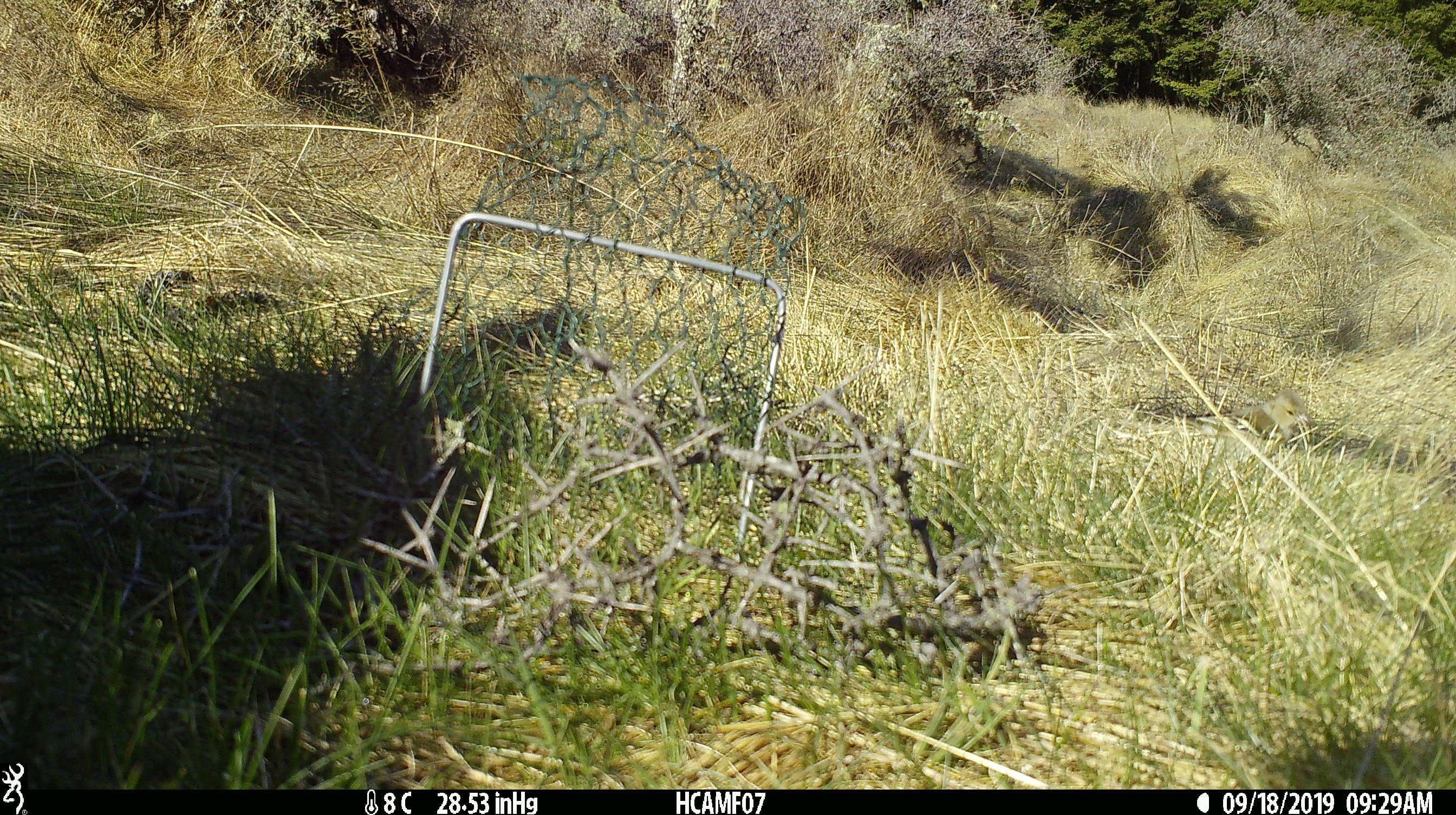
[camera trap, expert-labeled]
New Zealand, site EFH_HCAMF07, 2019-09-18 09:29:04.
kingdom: Animalia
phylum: Chordata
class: Aves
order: Passeriformes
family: Fringillidae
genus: Fringilla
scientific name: Fringilla coelebs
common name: common chaffinch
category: chaffinch